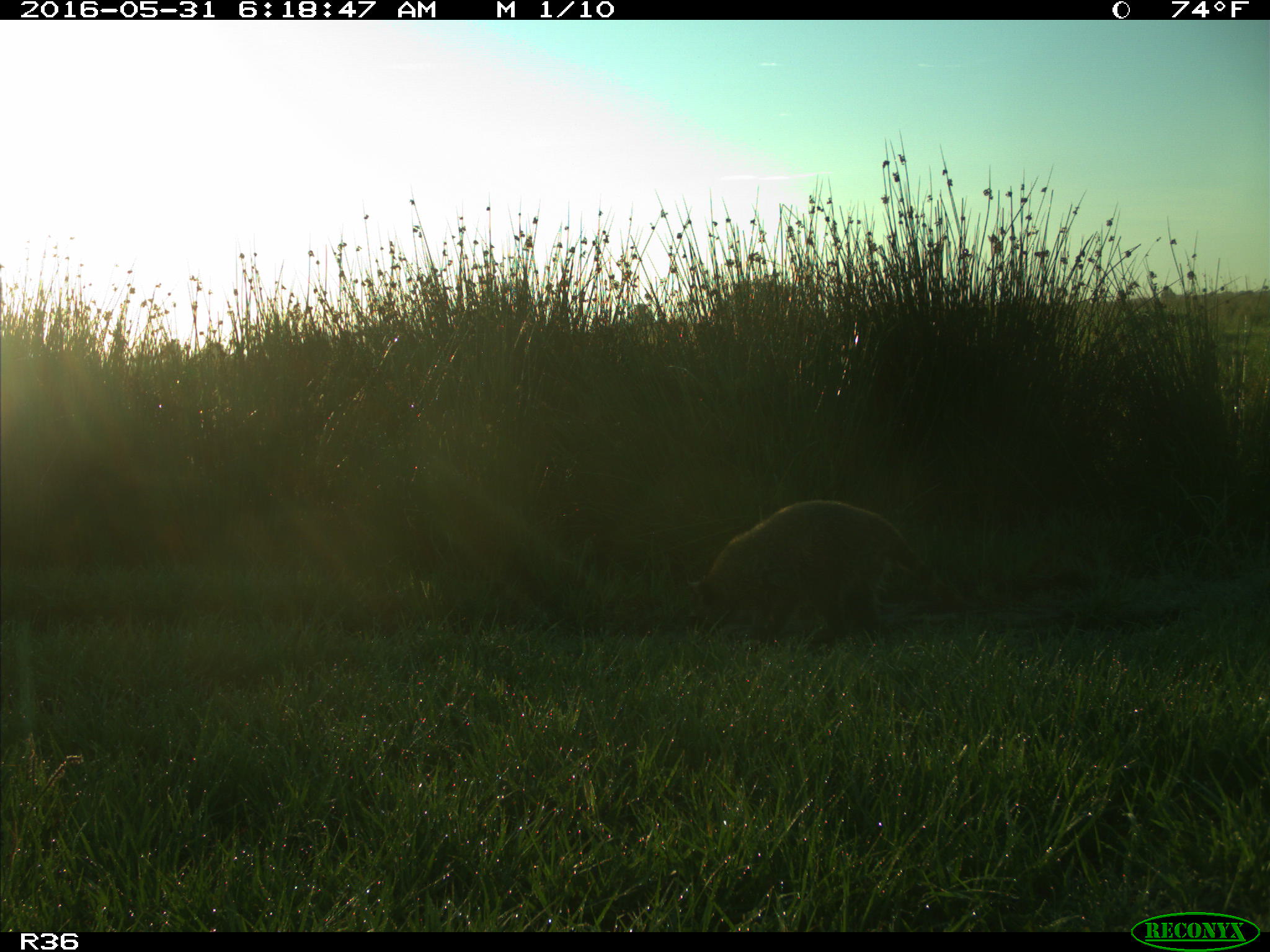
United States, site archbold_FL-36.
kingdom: Animalia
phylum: Chordata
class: Mammalia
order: Carnivora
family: Procyonidae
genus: Procyon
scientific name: Procyon lotor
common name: common raccoon